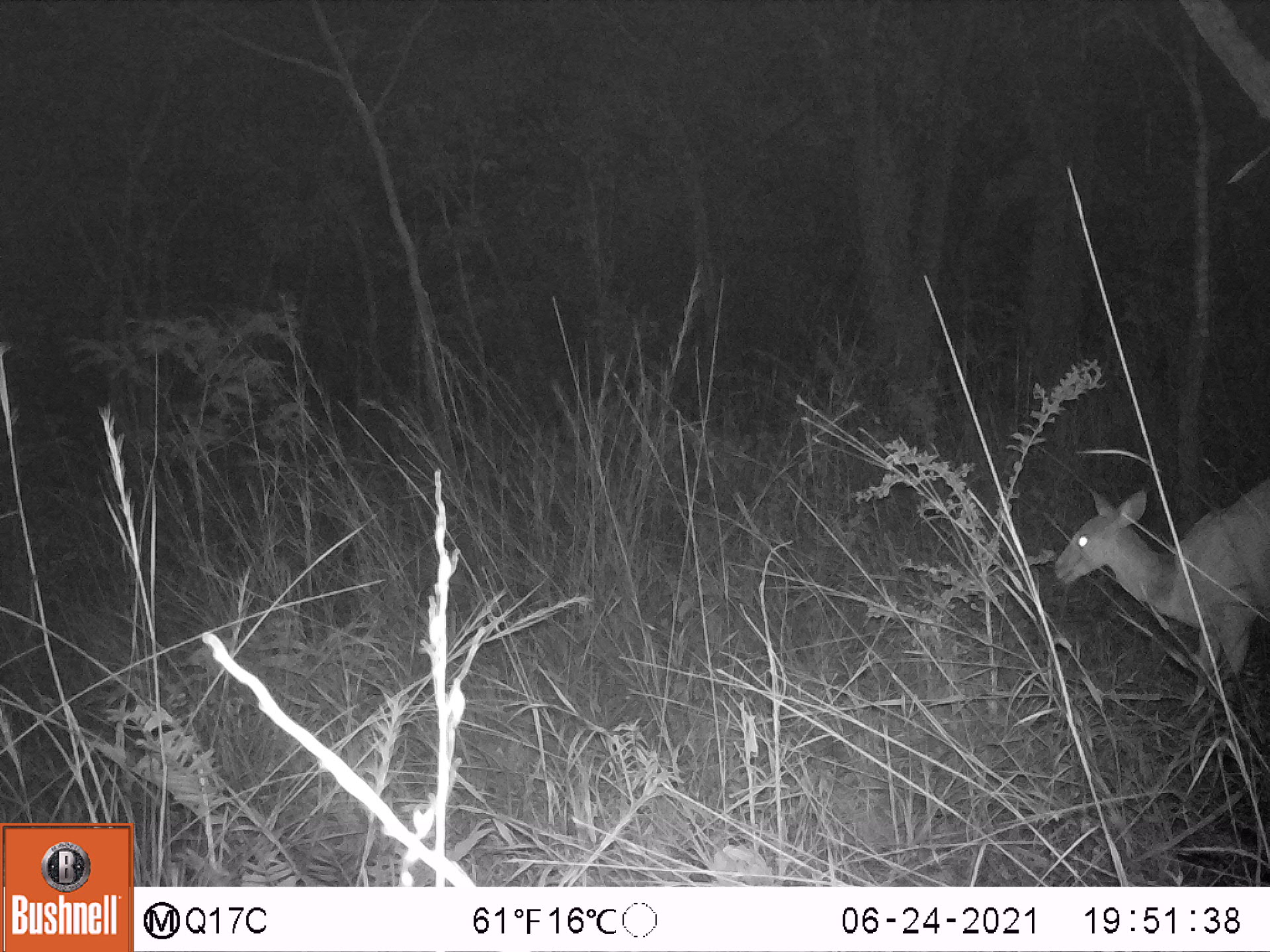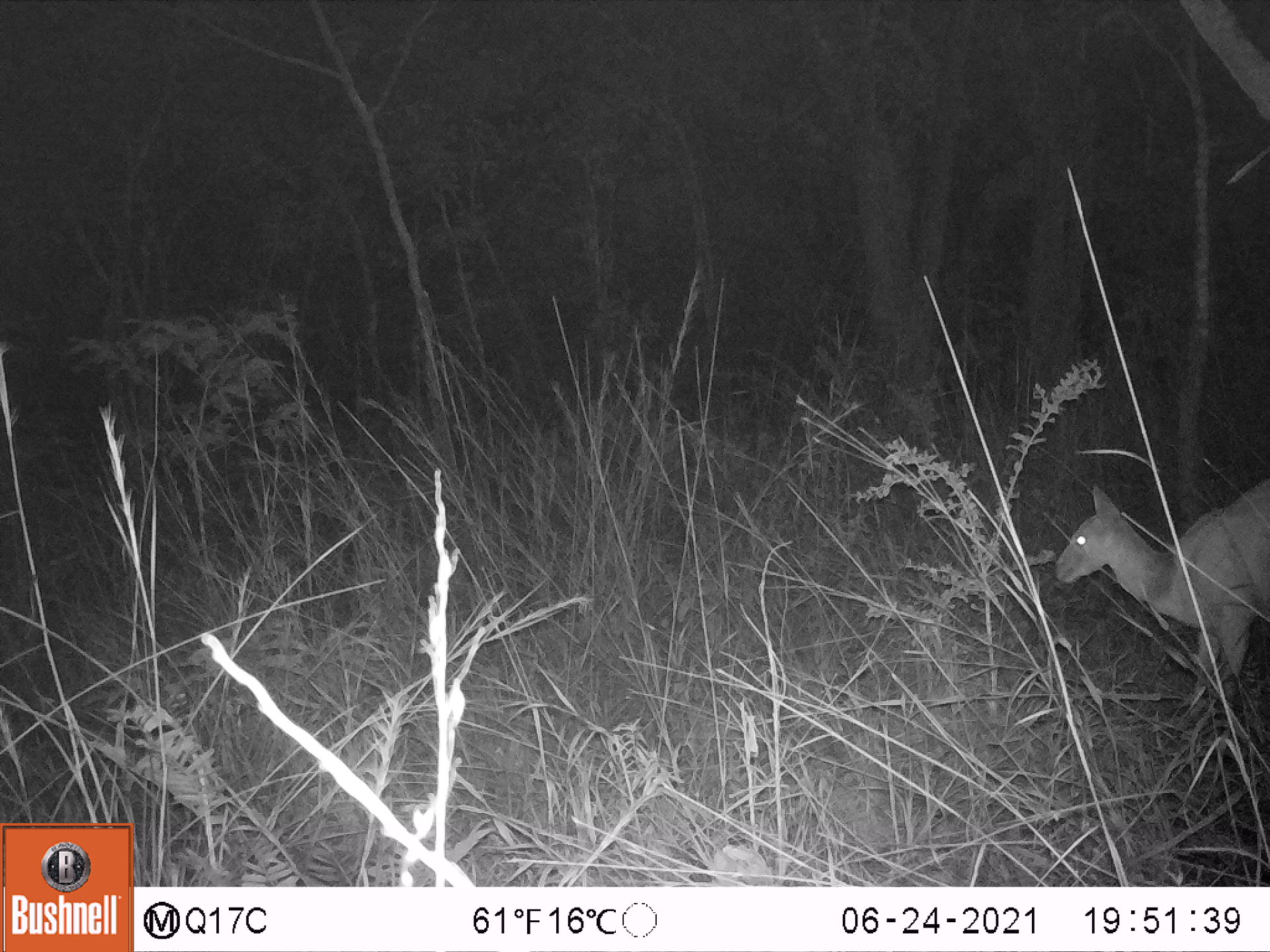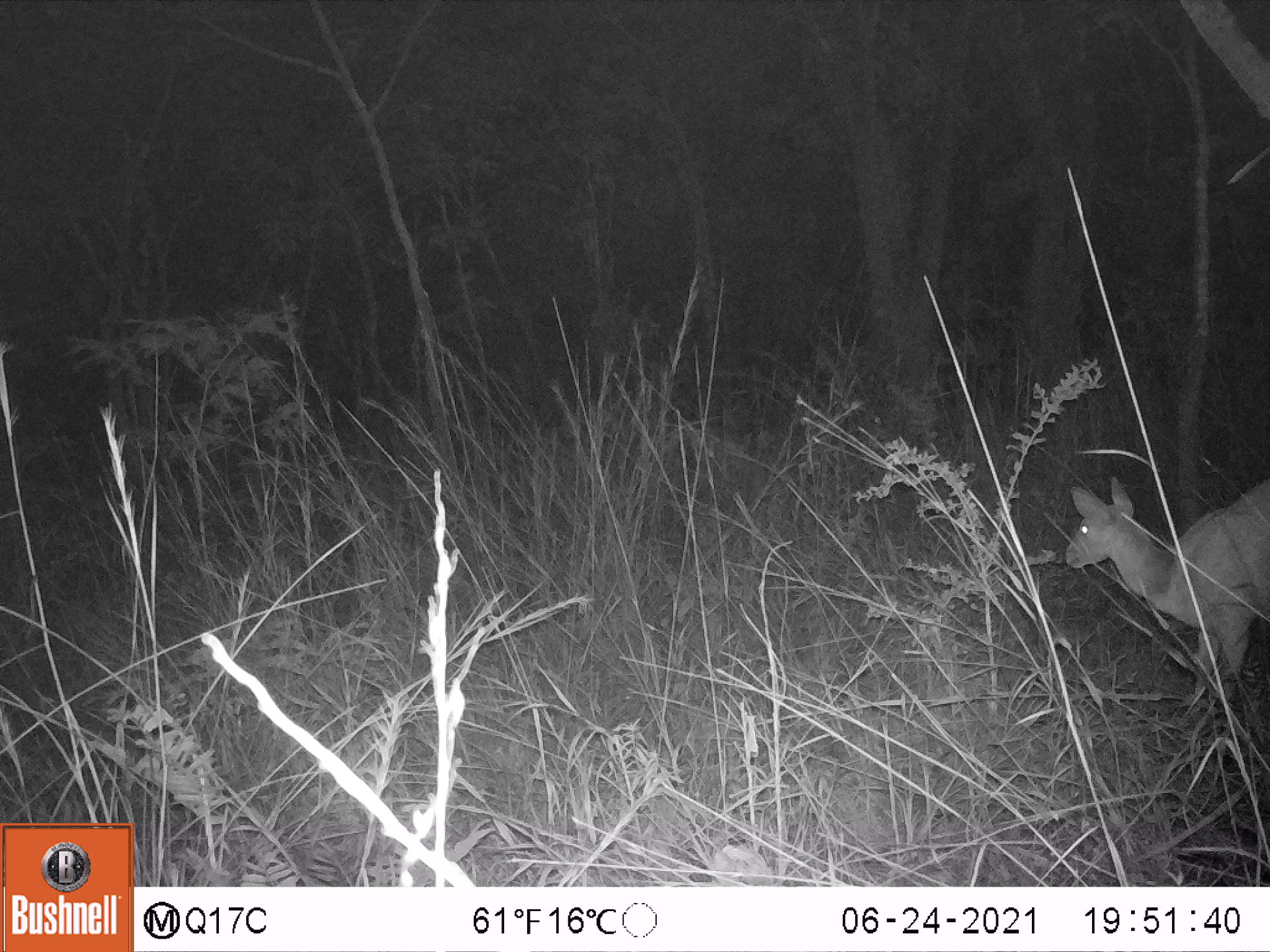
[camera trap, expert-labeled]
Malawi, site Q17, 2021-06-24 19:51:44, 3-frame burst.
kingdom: Animalia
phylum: Chordata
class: Mammalia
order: Artiodactyla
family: Bovidae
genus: Tragelaphus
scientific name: Tragelaphus sylvaticus sylvaticus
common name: cape bushbuck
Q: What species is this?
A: Cape bushbuck (Tragelaphus sylvaticus sylvaticus).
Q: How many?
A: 1.